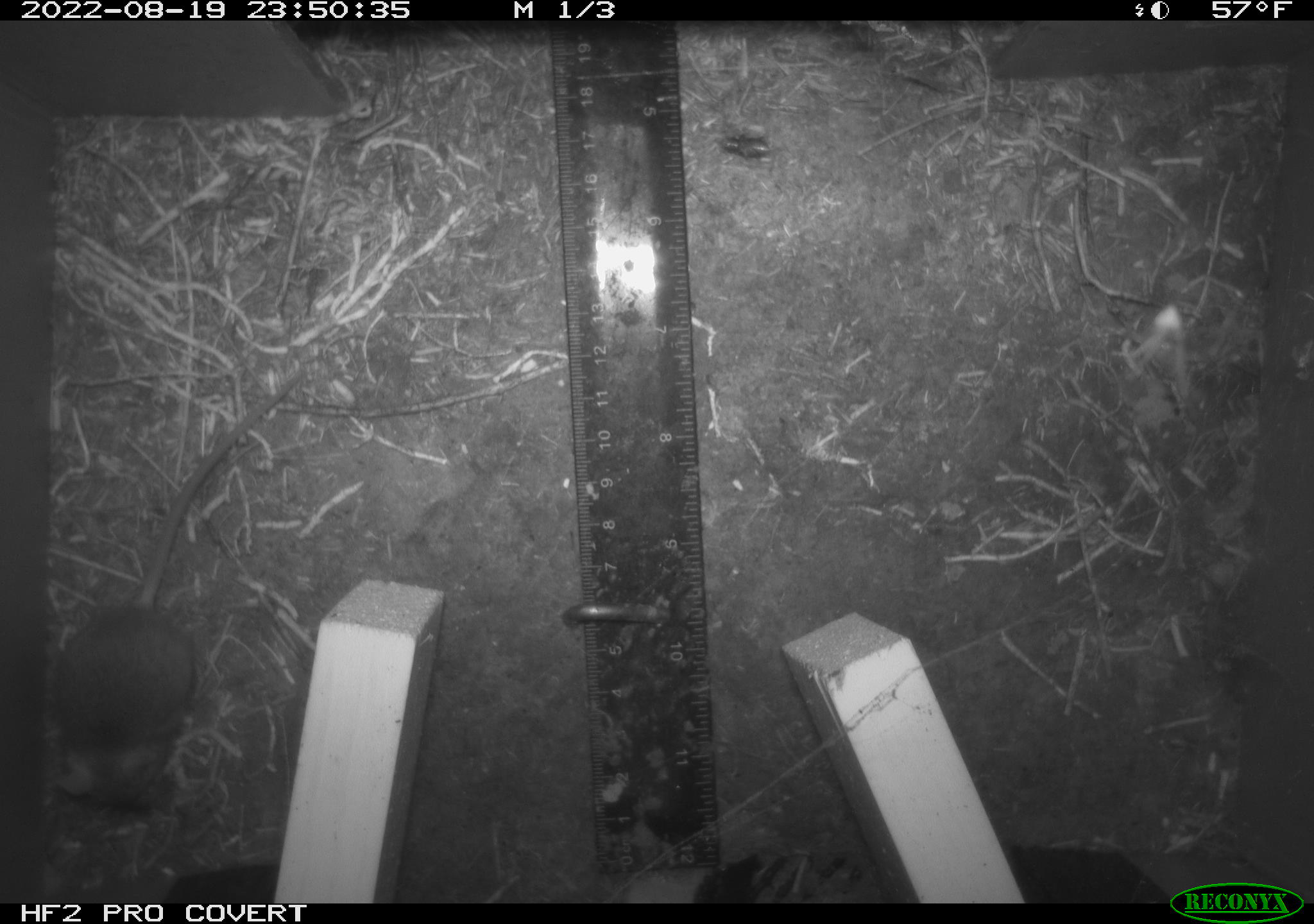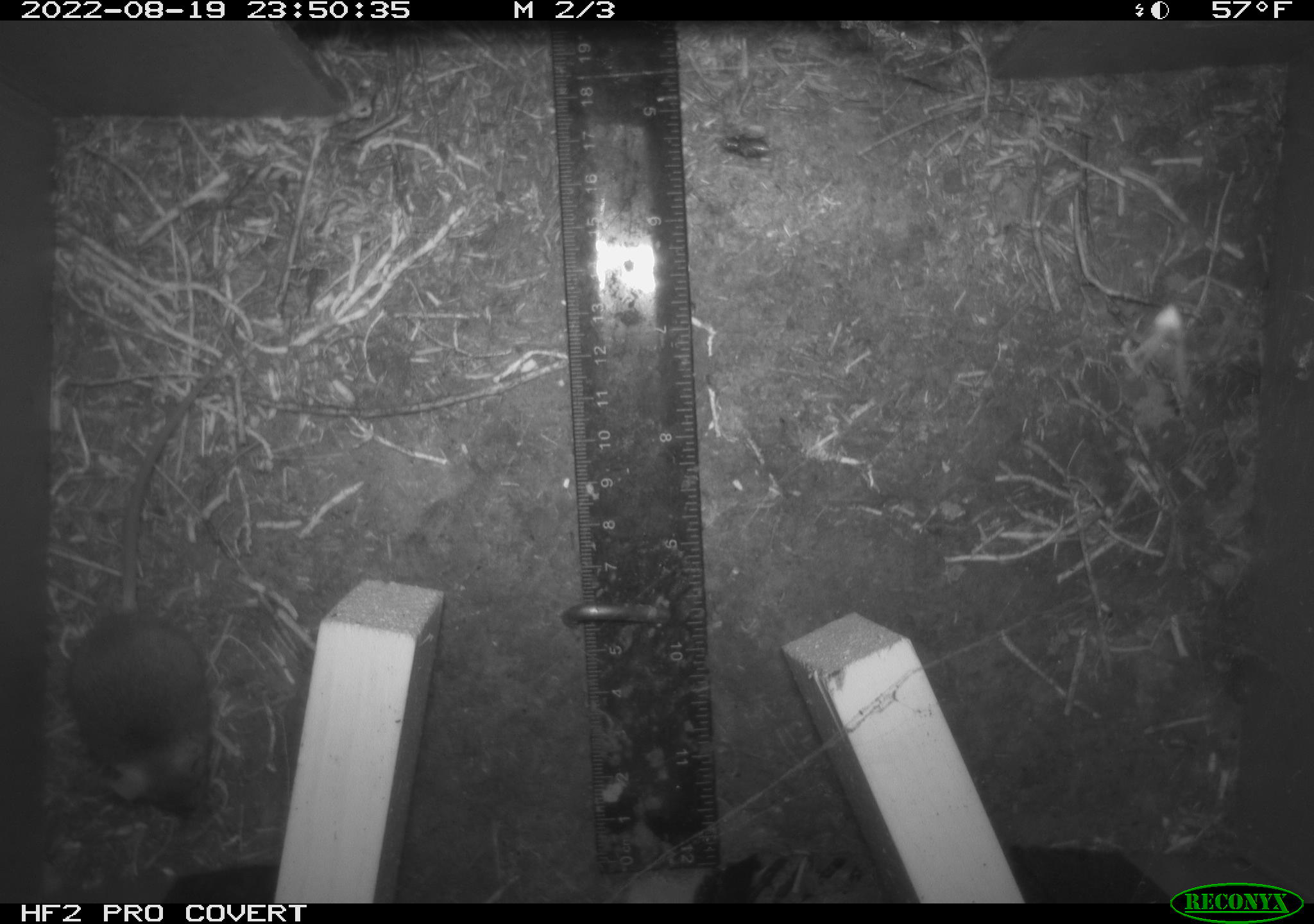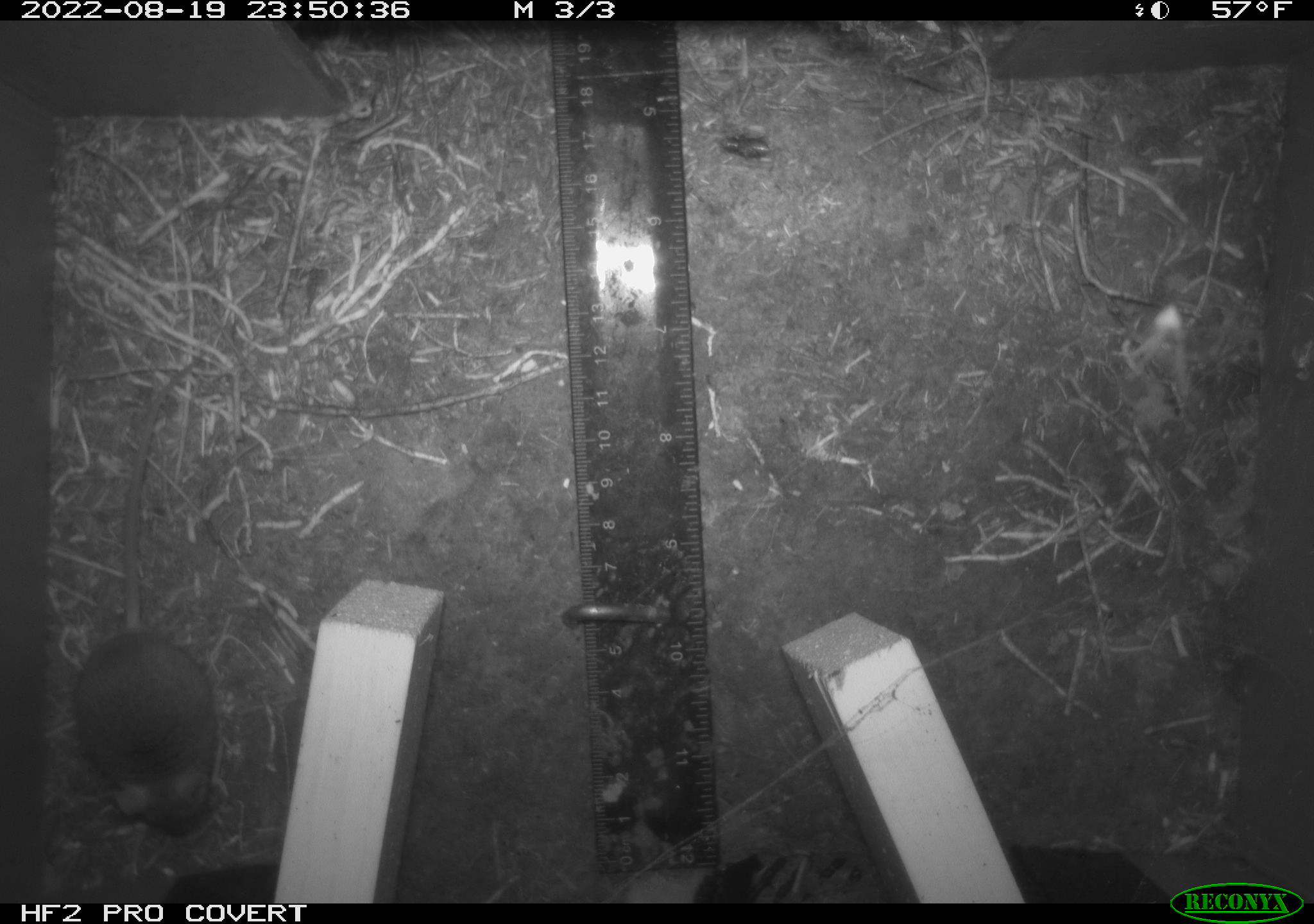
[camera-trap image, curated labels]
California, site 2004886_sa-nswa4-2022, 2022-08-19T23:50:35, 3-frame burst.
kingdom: Animalia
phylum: Chordata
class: Mammalia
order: Rodentia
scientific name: Rodentia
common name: rodent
Rodent (Rodentia).